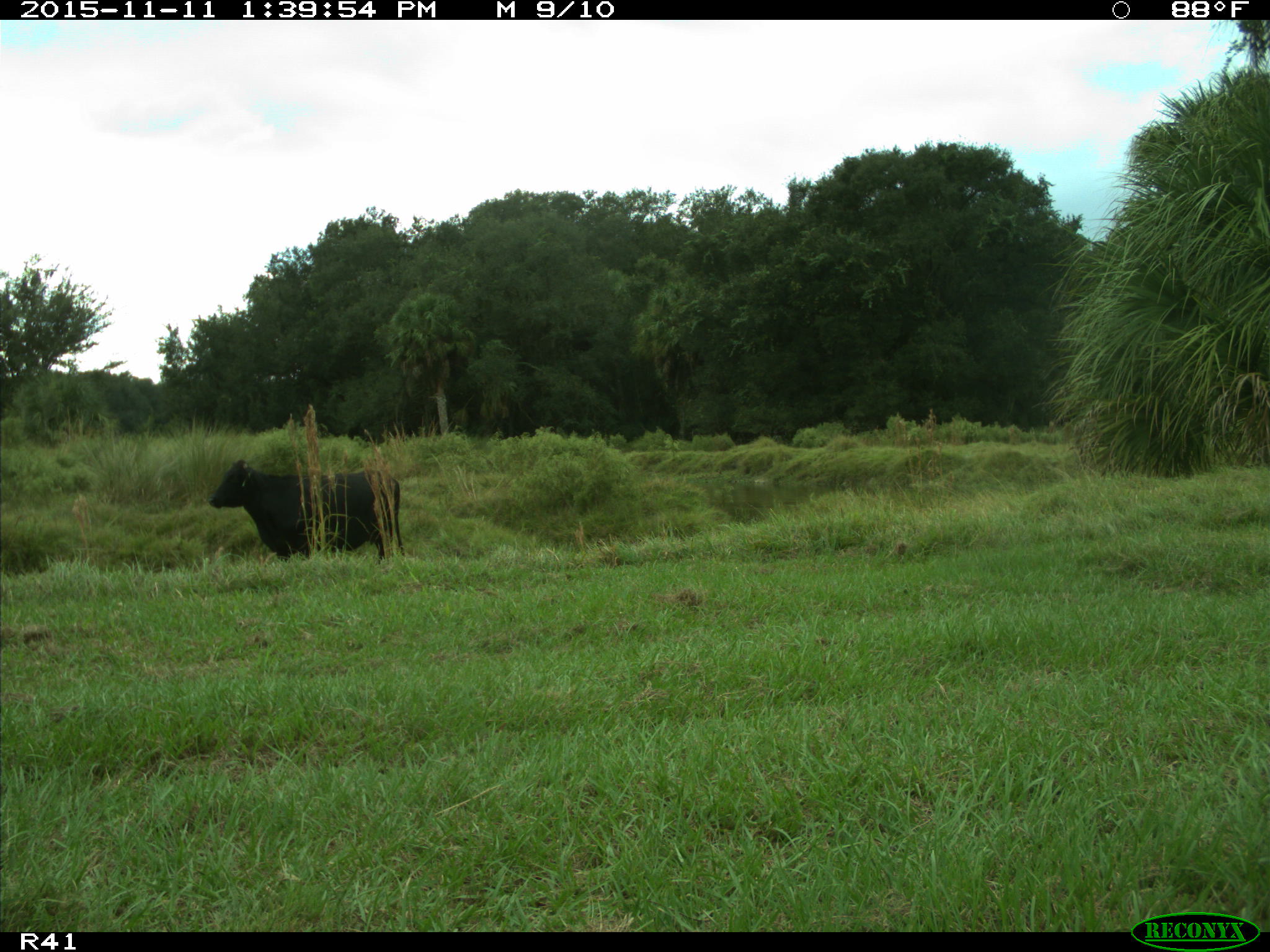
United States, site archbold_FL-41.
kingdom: Animalia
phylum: Chordata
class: Mammalia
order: Artiodactyla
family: Bovidae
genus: Bos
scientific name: Bos taurus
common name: domestic cow